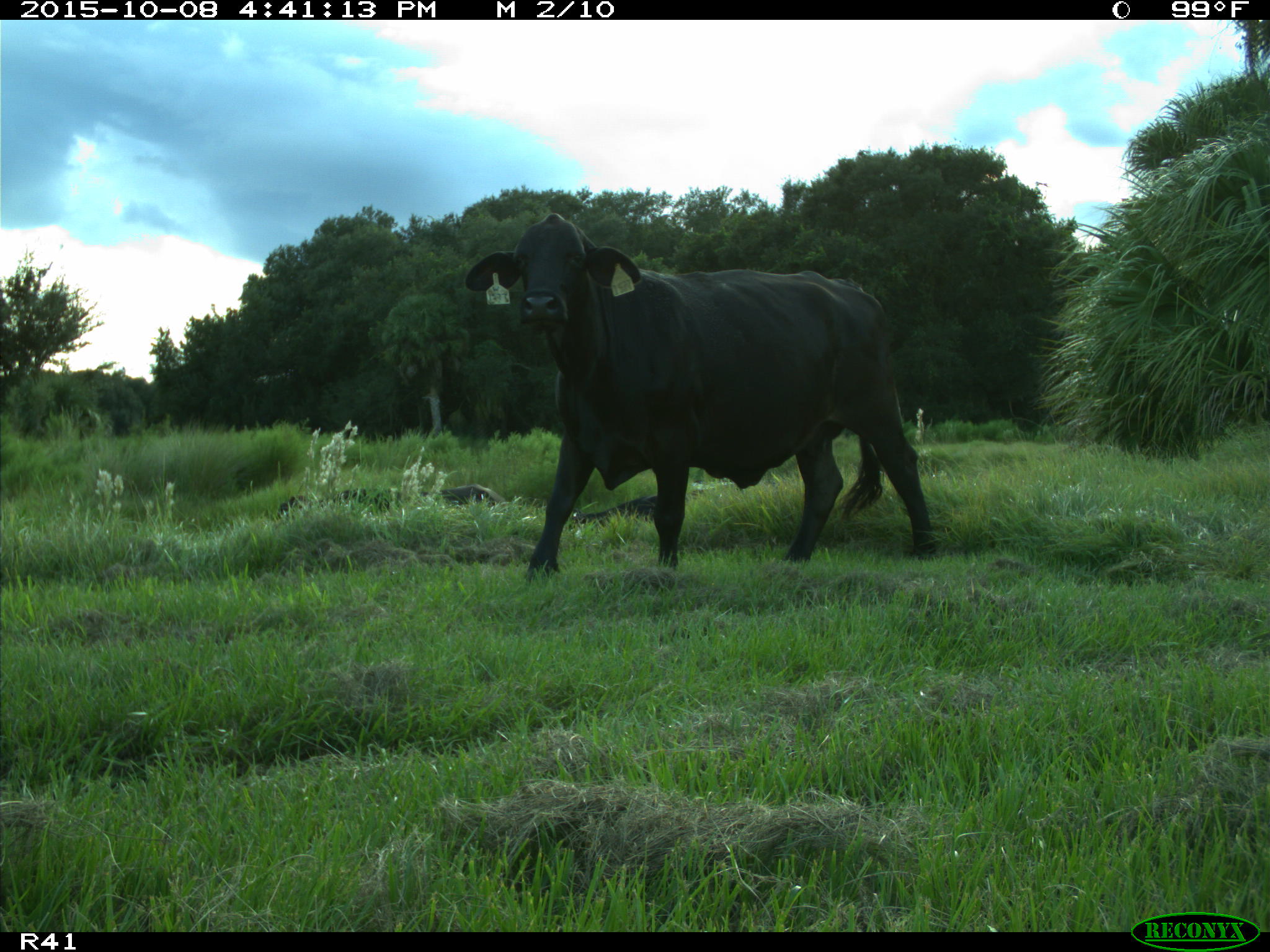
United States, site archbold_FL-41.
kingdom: Animalia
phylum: Chordata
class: Mammalia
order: Artiodactyla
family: Bovidae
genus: Bos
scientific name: Bos taurus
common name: domestic cow